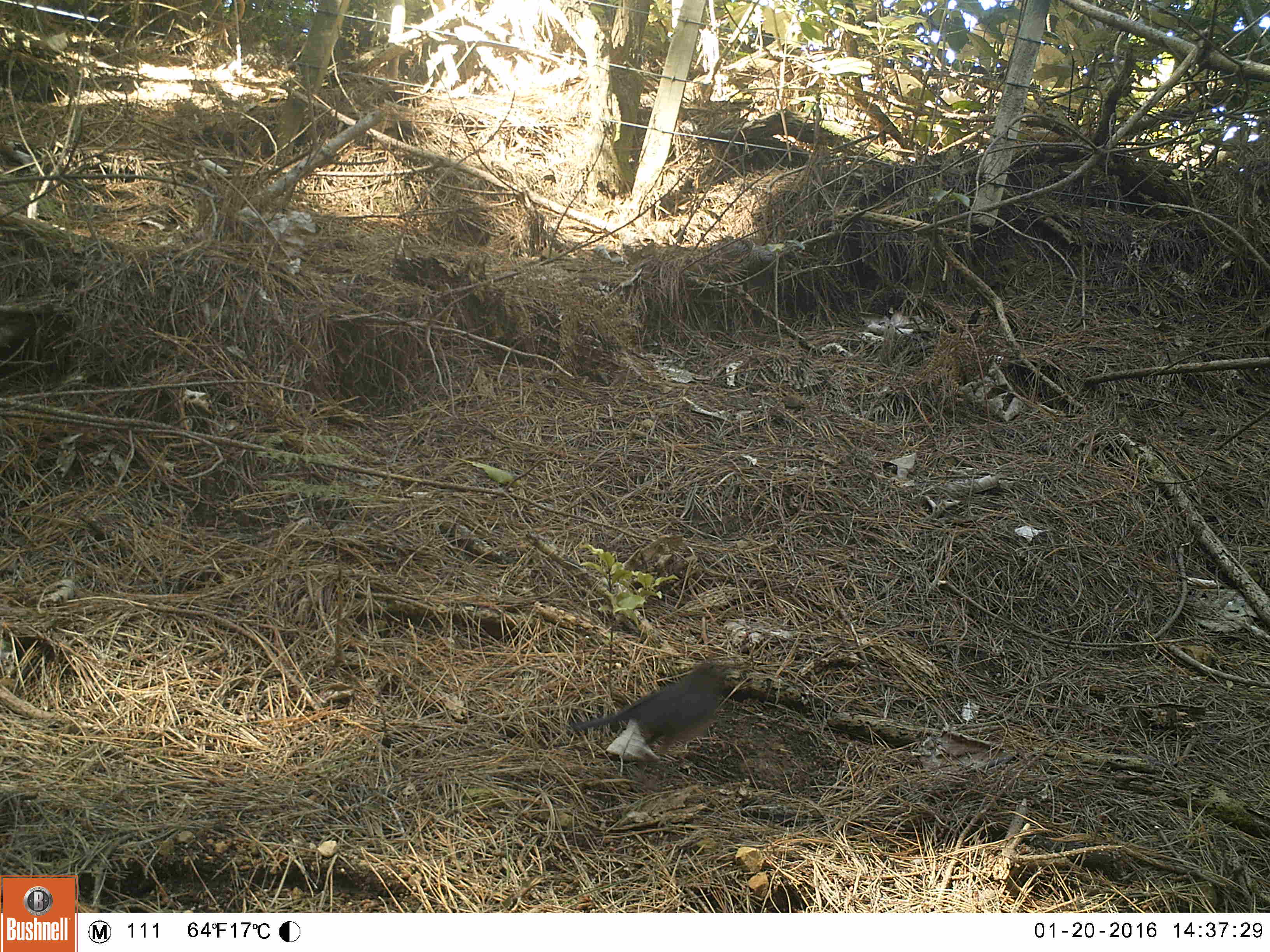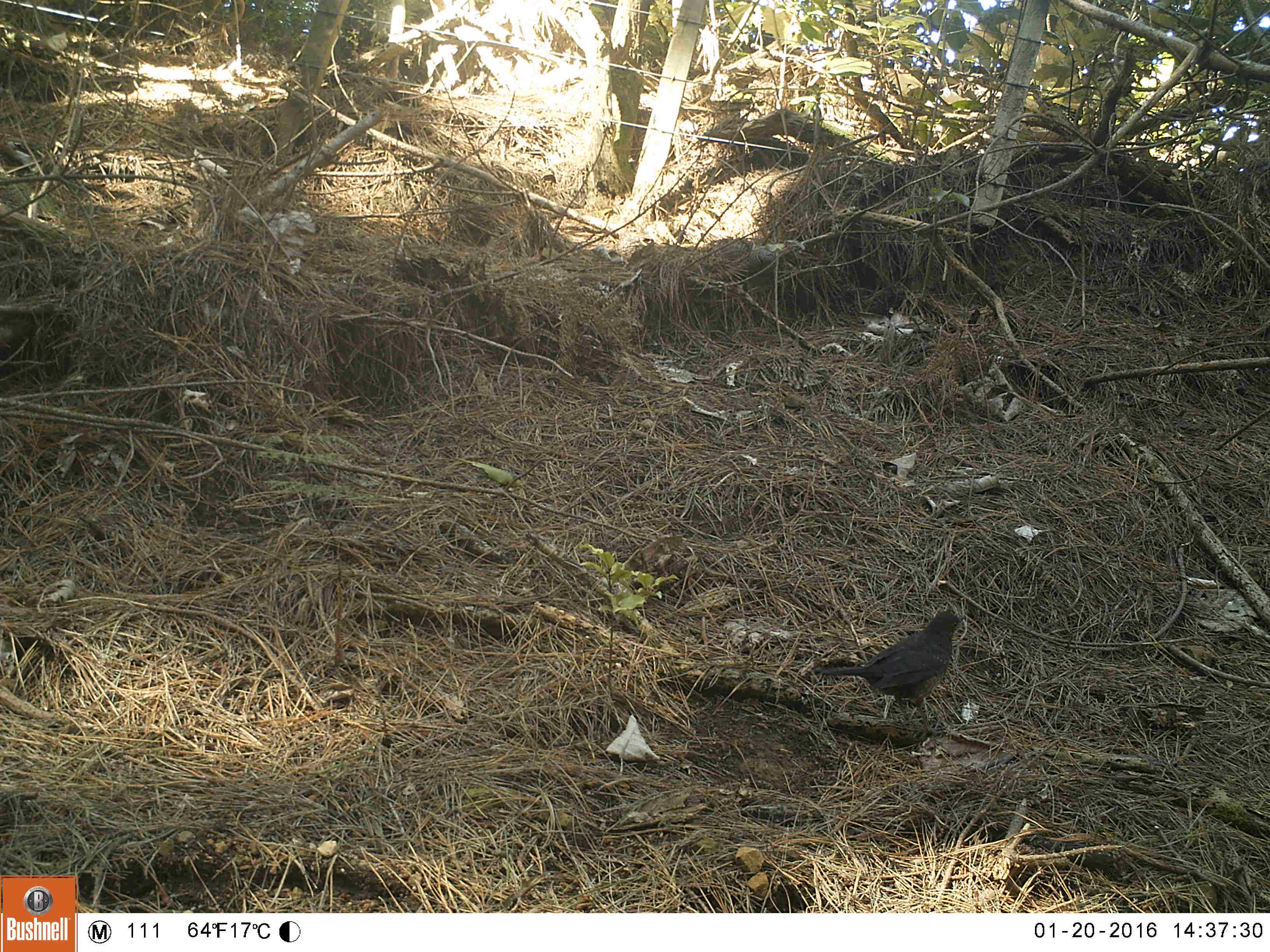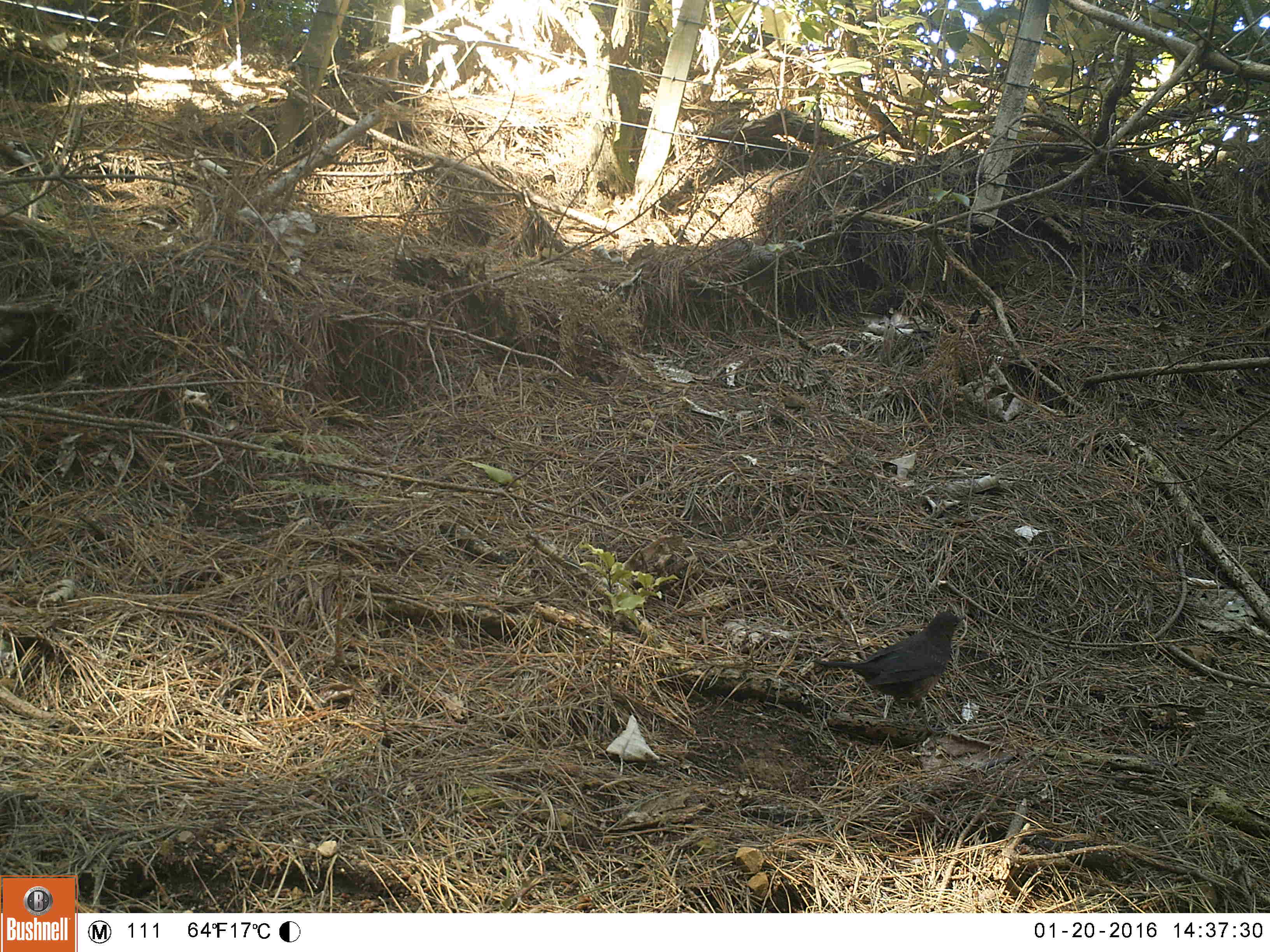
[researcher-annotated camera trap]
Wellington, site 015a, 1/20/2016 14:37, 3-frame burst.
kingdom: Animalia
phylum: Chordata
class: Aves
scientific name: Aves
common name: bird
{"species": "bird (Aves)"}